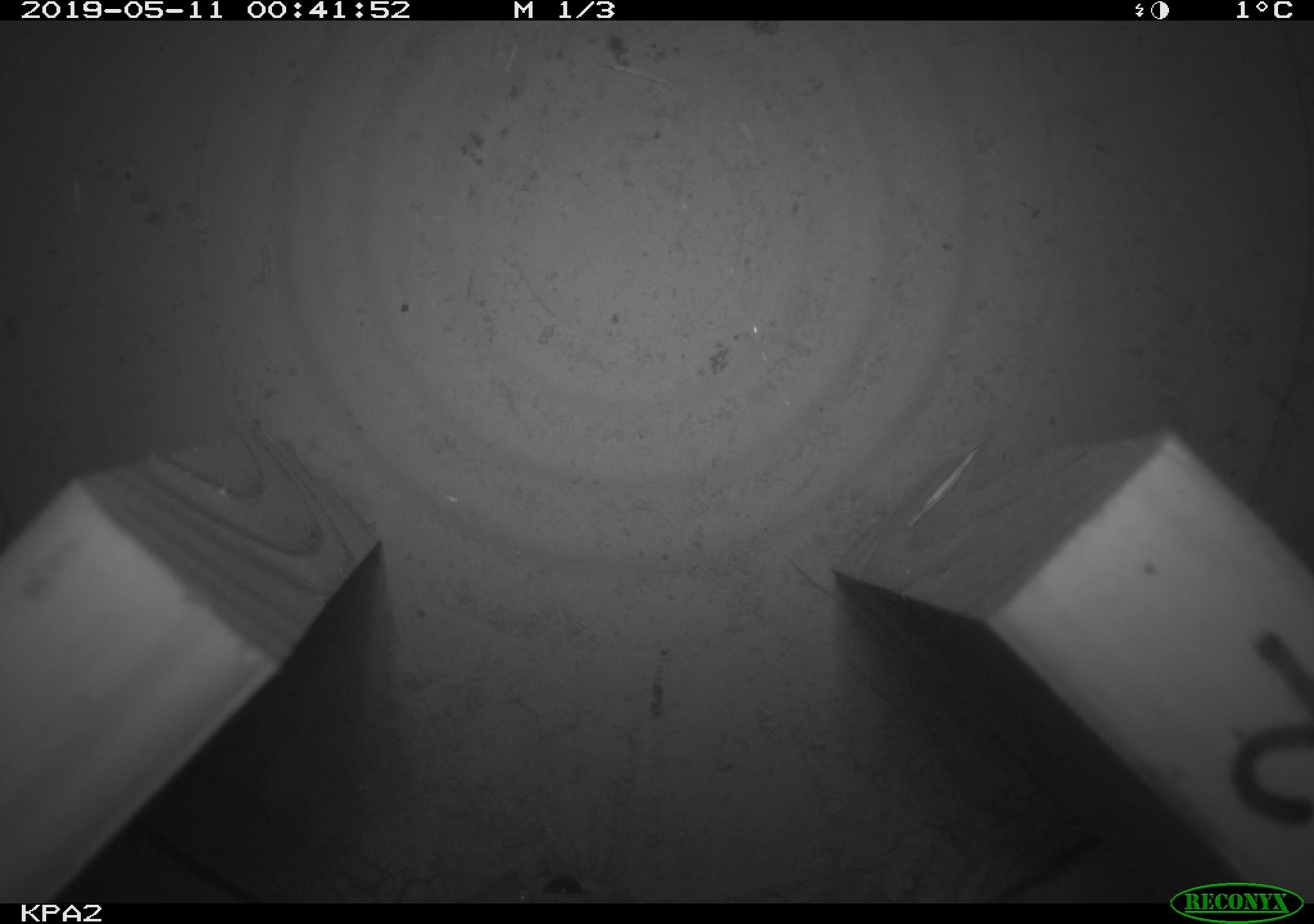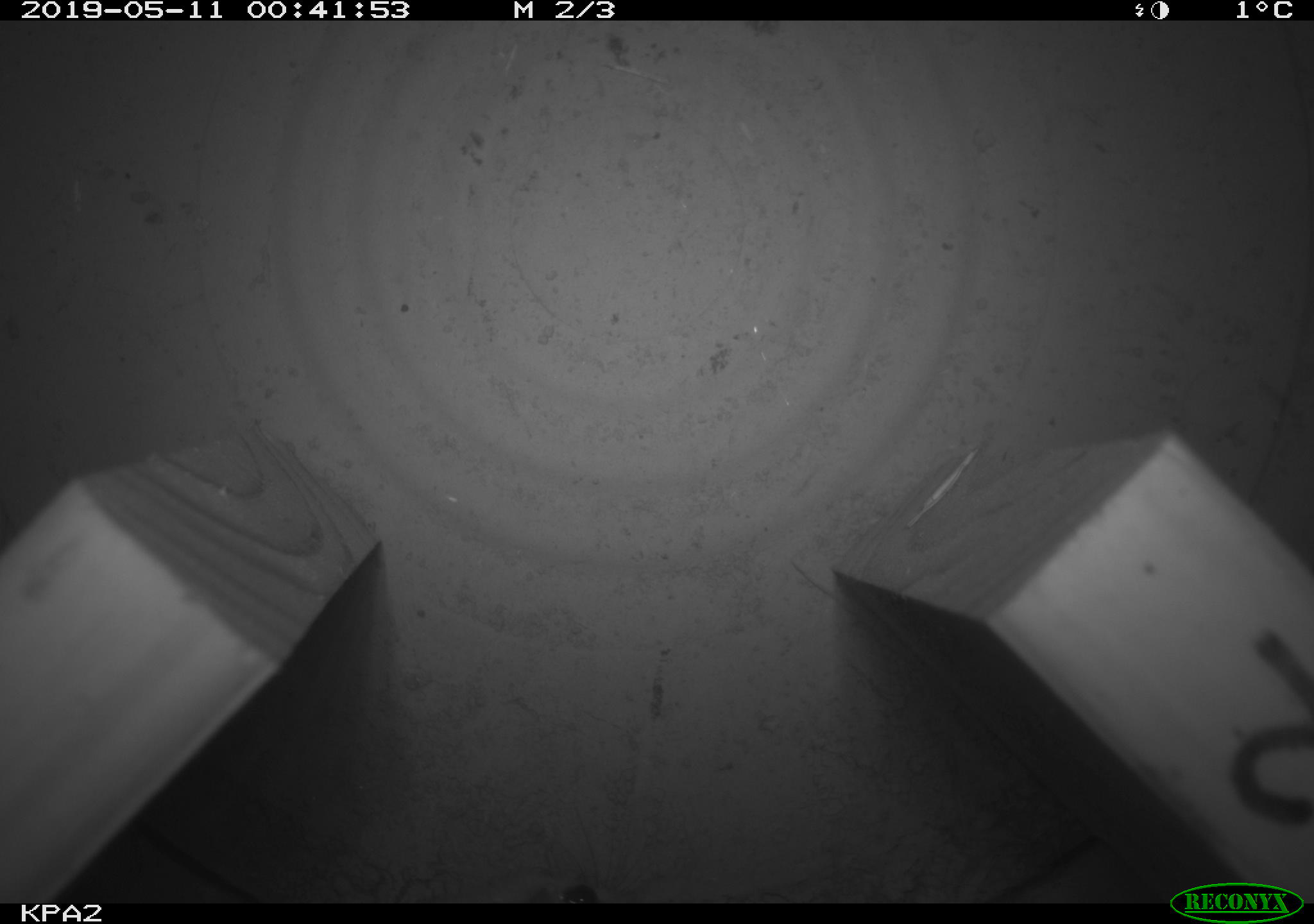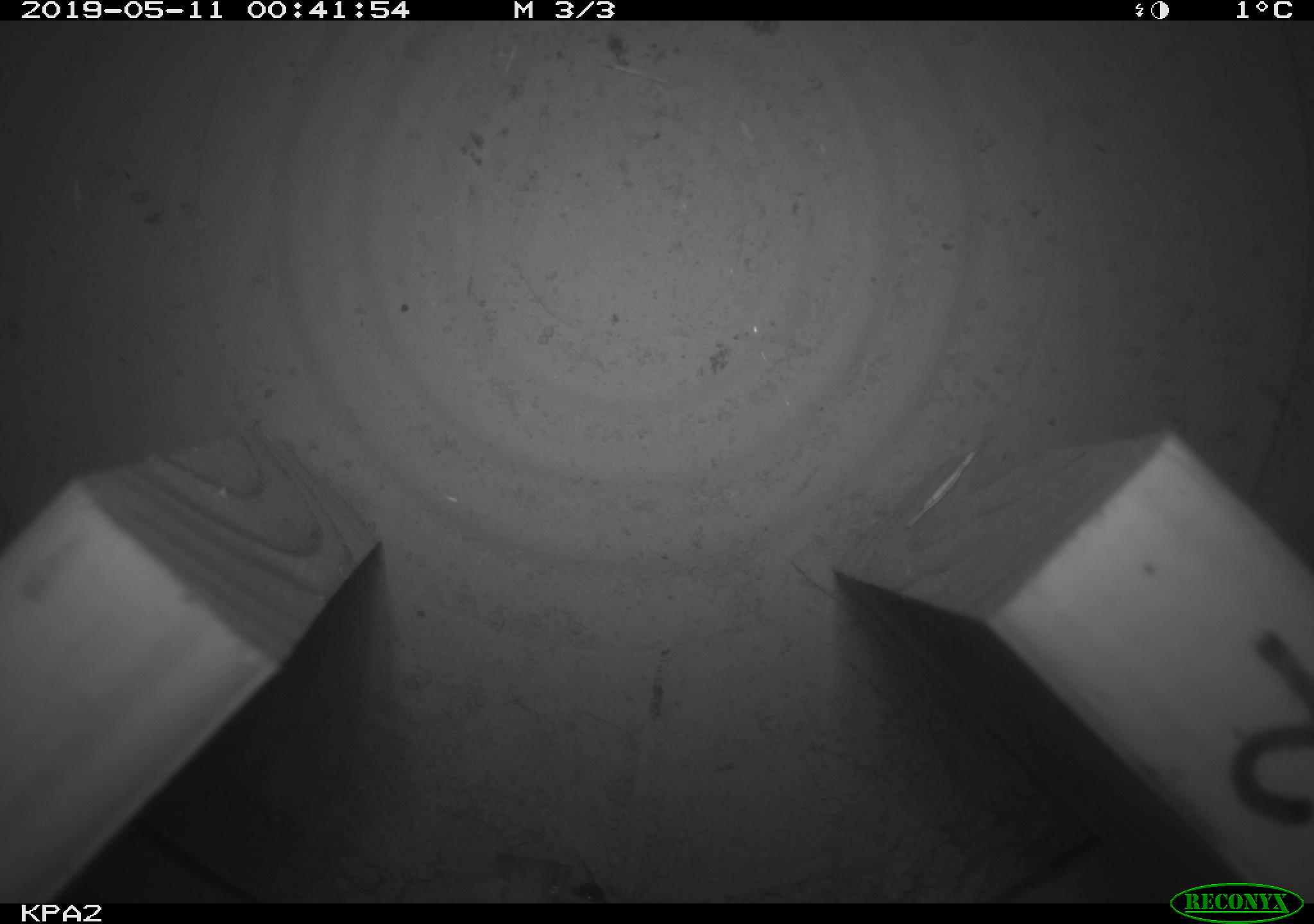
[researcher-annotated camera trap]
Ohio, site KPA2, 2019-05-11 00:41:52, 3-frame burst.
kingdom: Animalia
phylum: Chordata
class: Mammalia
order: Rodentia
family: Cricetidae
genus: Peromyscus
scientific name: Peromyscus leucopus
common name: white-footed mouse